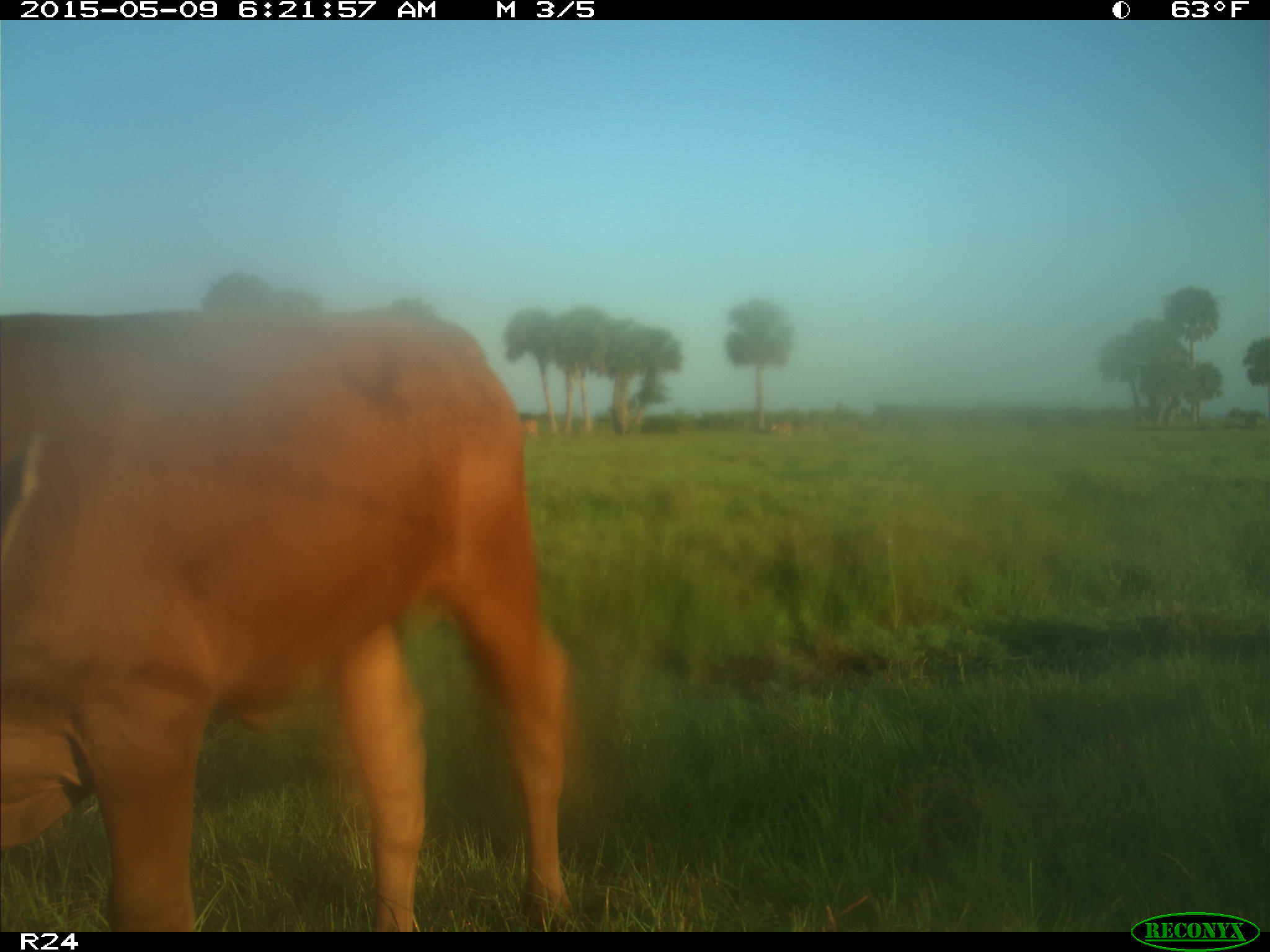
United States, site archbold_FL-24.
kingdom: Animalia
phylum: Chordata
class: Mammalia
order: Artiodactyla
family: Bovidae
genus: Bos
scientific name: Bos taurus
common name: domestic cow